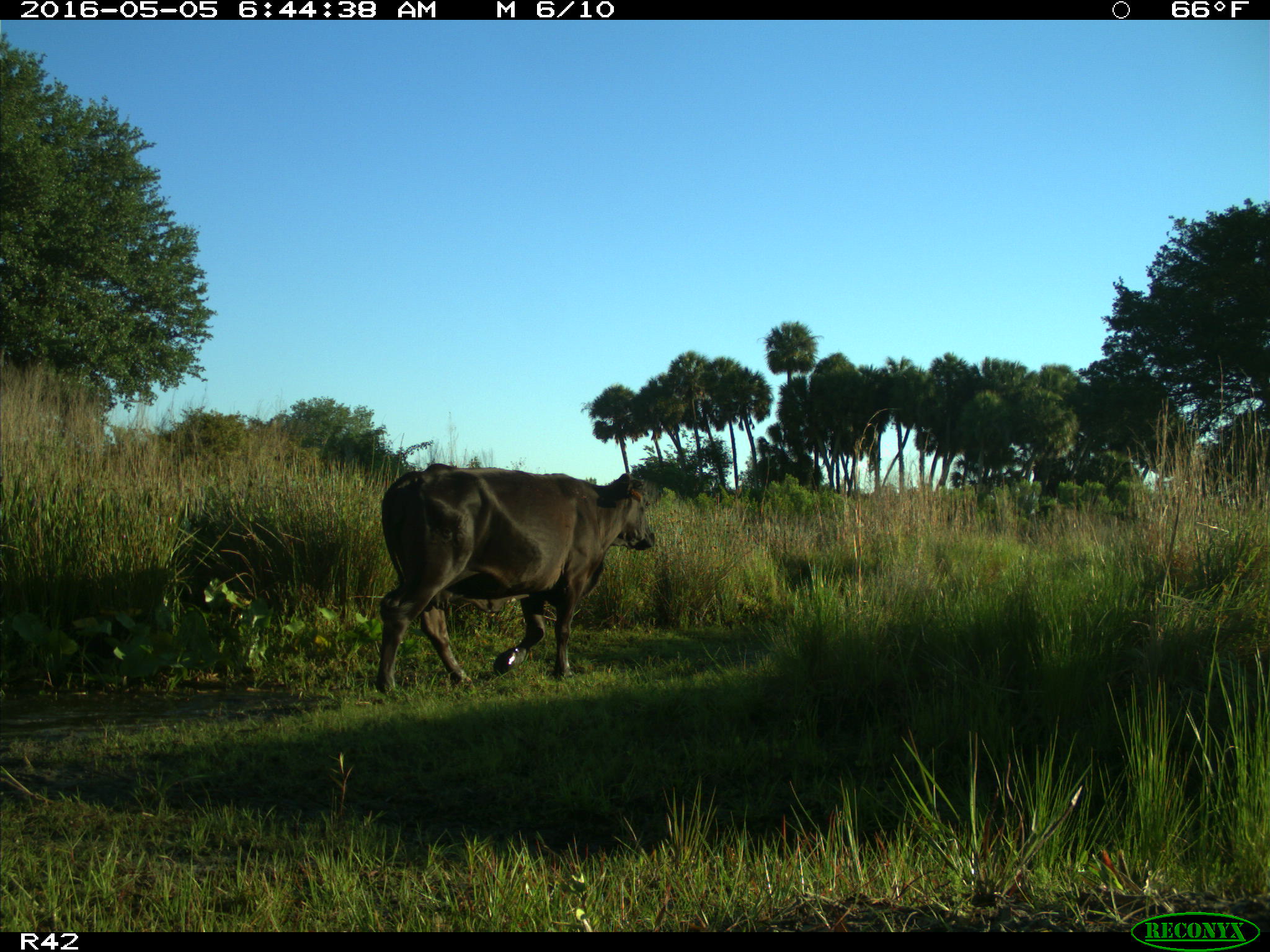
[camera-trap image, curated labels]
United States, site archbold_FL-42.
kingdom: Animalia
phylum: Chordata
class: Mammalia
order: Artiodactyla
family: Bovidae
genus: Bos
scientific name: Bos taurus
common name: domestic cow